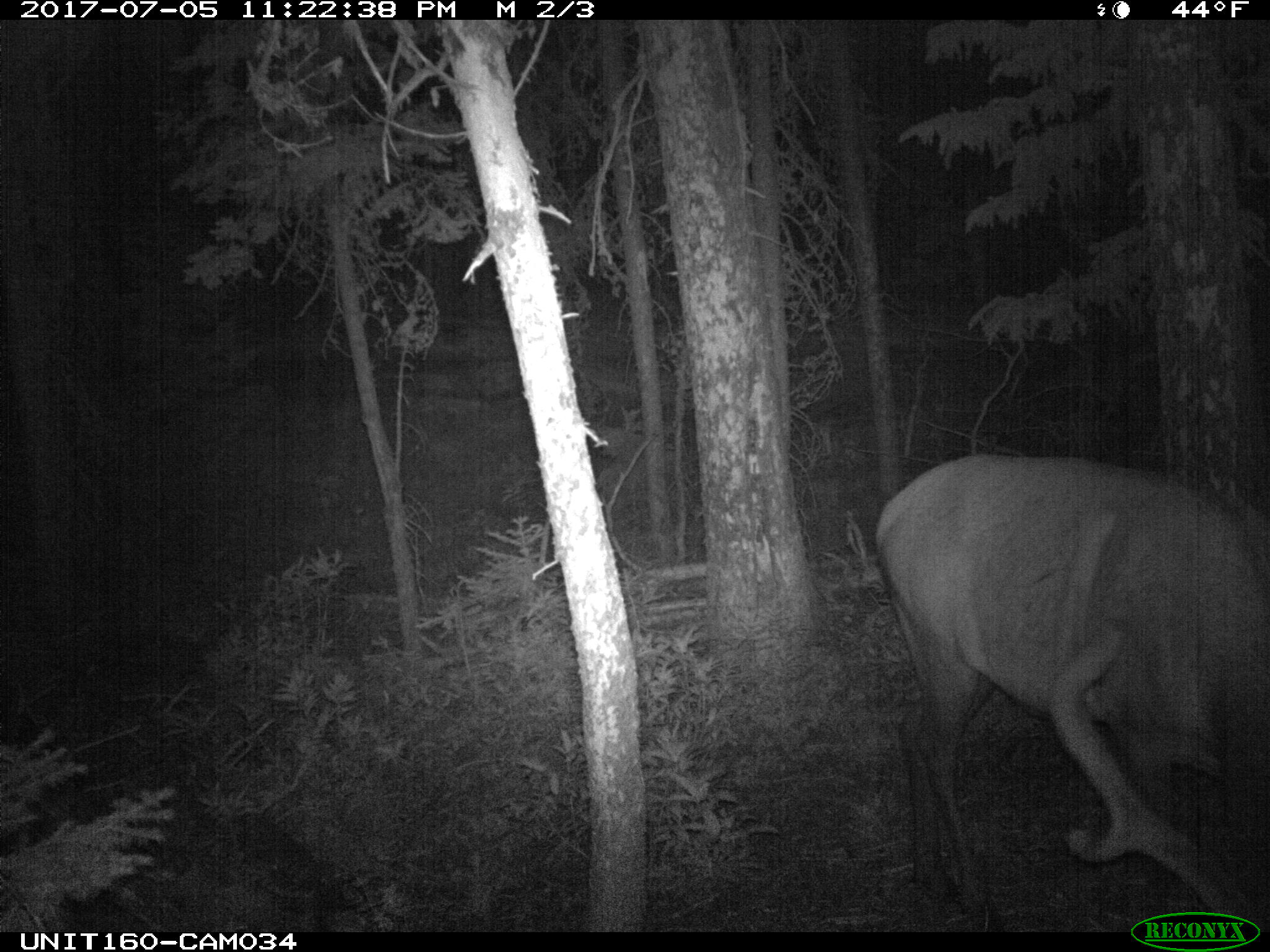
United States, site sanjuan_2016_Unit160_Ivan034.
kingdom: Animalia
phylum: Chordata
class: Mammalia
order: Artiodactyla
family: Cervidae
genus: Cervus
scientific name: Cervus elaphus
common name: red deer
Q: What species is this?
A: Cervus elaphus (red deer).